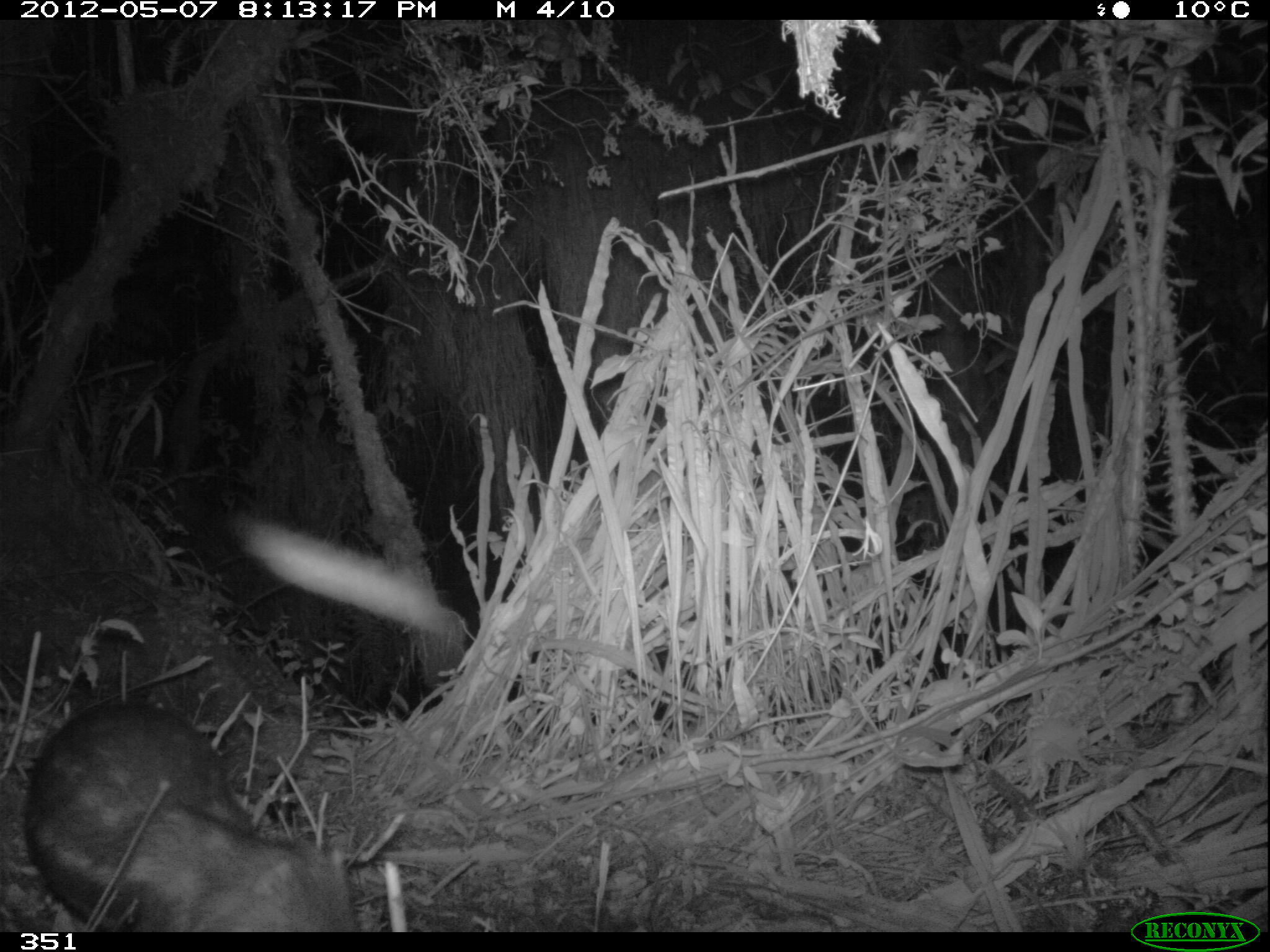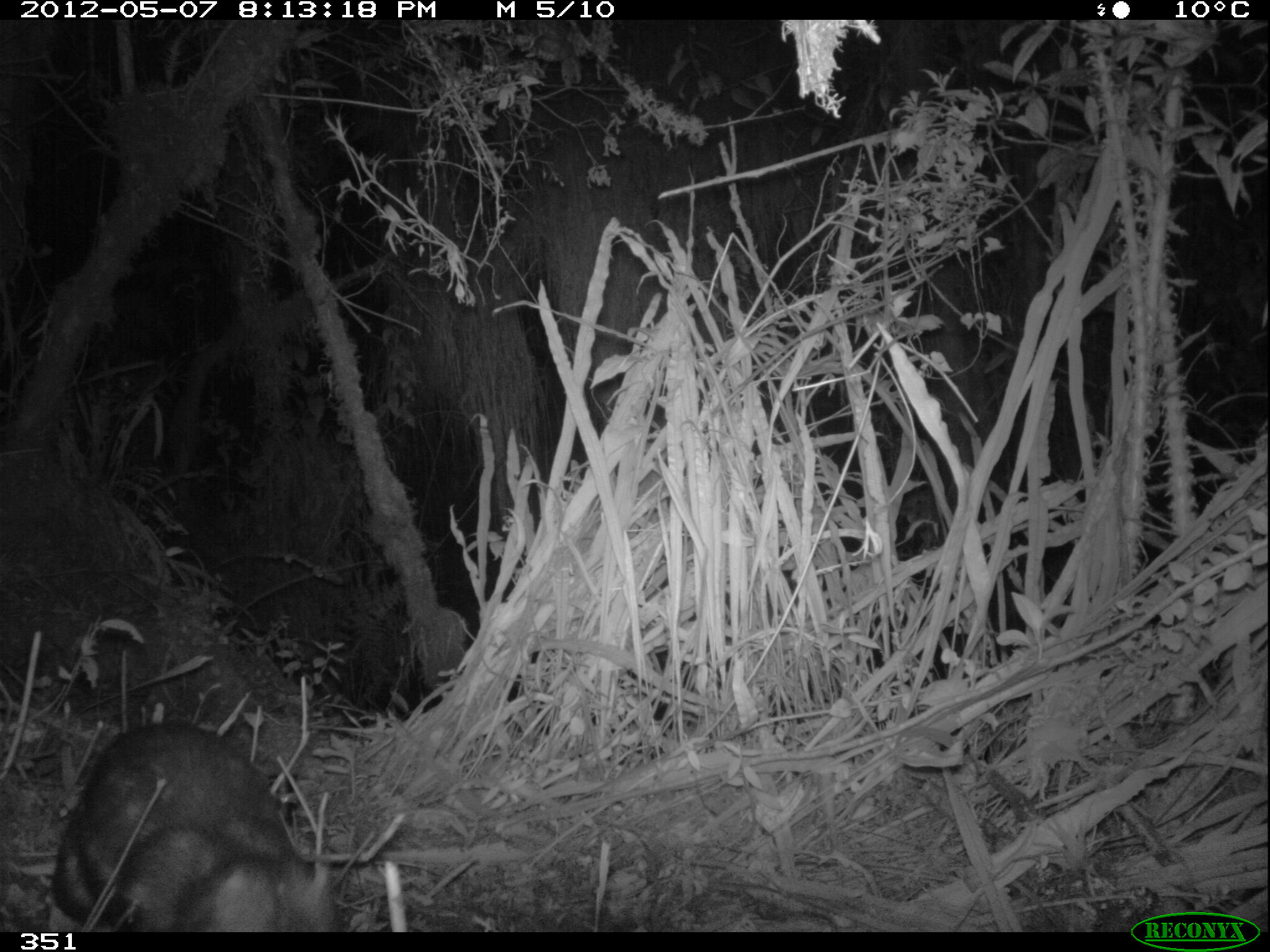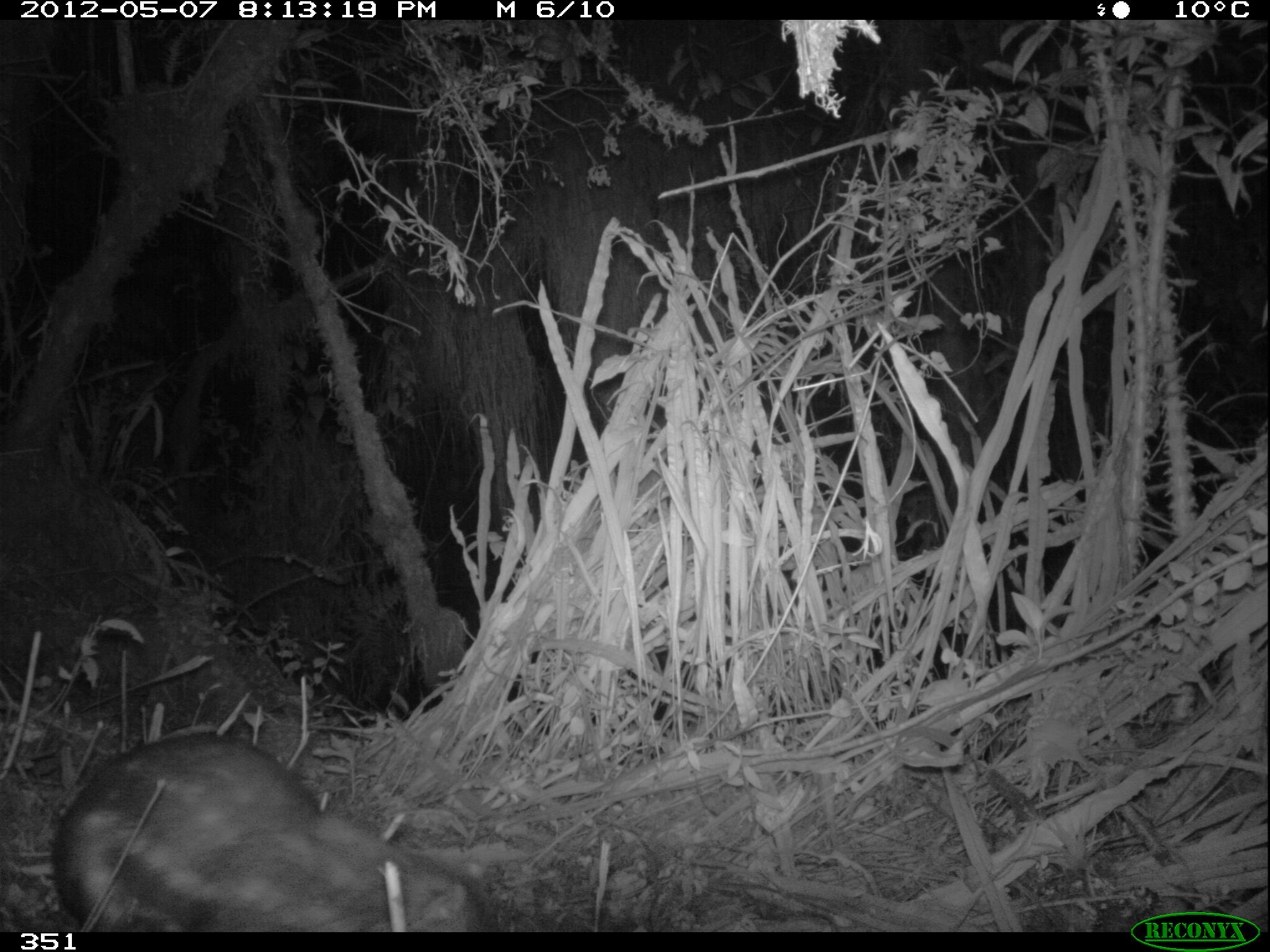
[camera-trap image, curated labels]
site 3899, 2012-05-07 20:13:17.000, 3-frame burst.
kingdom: Animalia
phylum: Chordata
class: Mammalia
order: Rodentia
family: Cuniculidae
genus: Cuniculus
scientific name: Cuniculus taczanowskii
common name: mountain paca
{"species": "Cuniculus taczanowskii (mountain paca)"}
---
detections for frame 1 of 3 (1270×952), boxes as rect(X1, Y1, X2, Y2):
cuniculus taczanowskii: rect(20, 698, 354, 932)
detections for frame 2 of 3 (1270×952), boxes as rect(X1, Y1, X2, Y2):
cuniculus taczanowskii: rect(49, 717, 342, 932)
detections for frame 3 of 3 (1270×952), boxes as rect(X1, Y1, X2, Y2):
cuniculus taczanowskii: rect(48, 731, 488, 932)